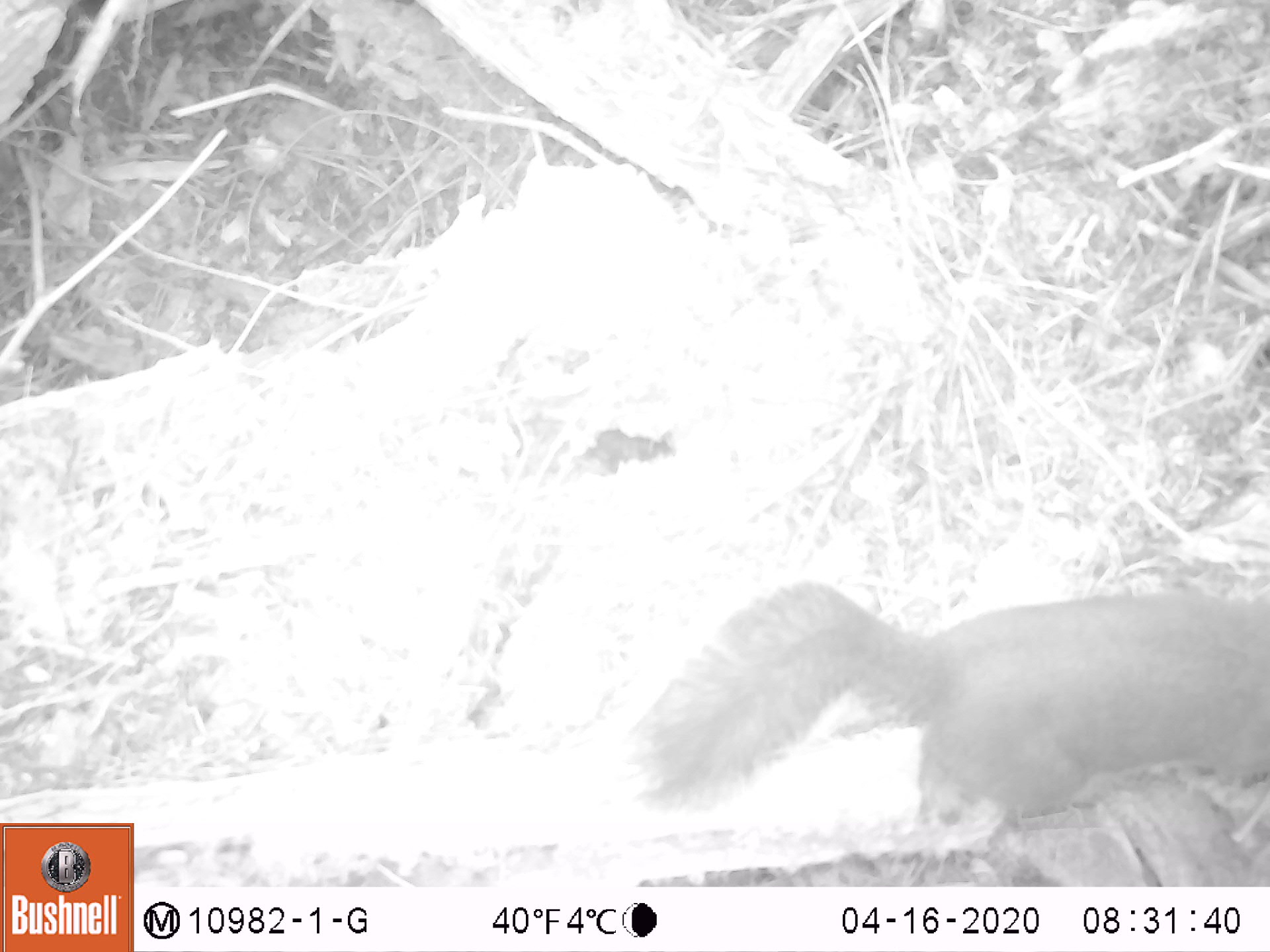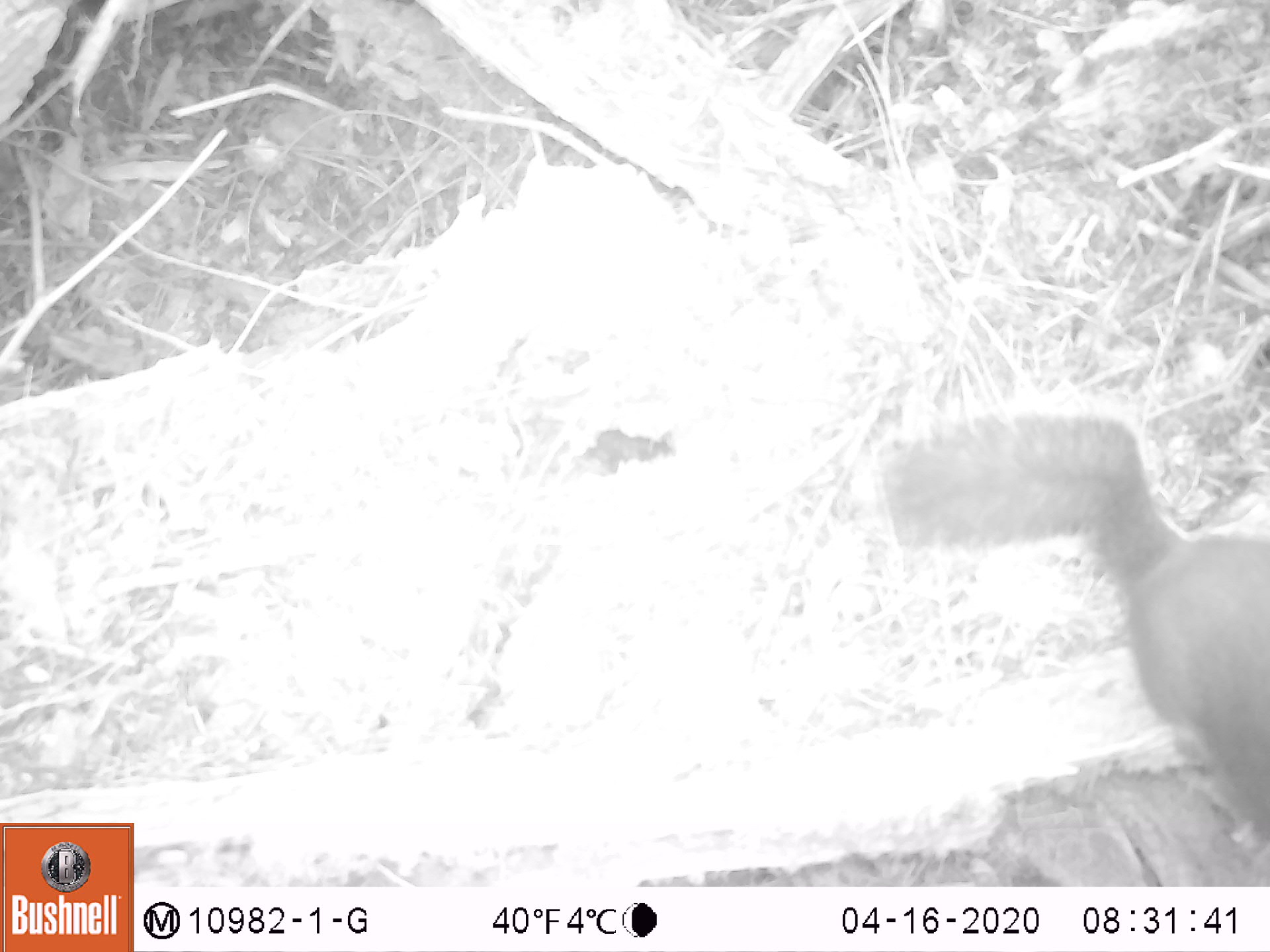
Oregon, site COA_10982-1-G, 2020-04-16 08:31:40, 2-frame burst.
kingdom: Animalia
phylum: Chordata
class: Mammalia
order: Rodentia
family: Sciuridae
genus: Tamiasciurus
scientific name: Tamiasciurus douglasii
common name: douglas squirrel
Douglas squirrel (Tamiasciurus douglasii).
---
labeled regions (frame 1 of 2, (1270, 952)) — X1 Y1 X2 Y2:
douglas squirrel: 628 588 1267 833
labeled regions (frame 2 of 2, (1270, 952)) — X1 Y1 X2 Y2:
douglas squirrel: 874 404 1263 818